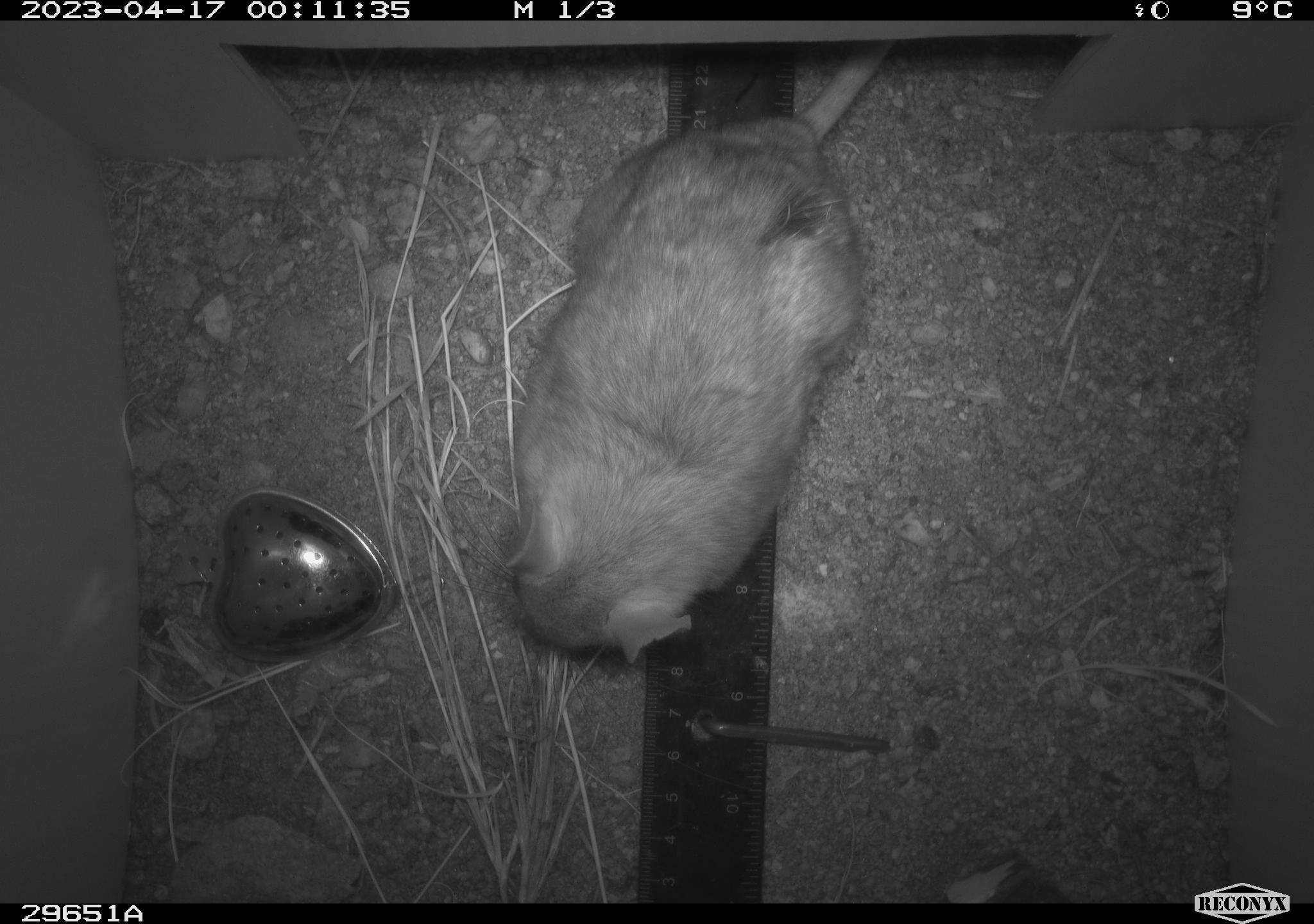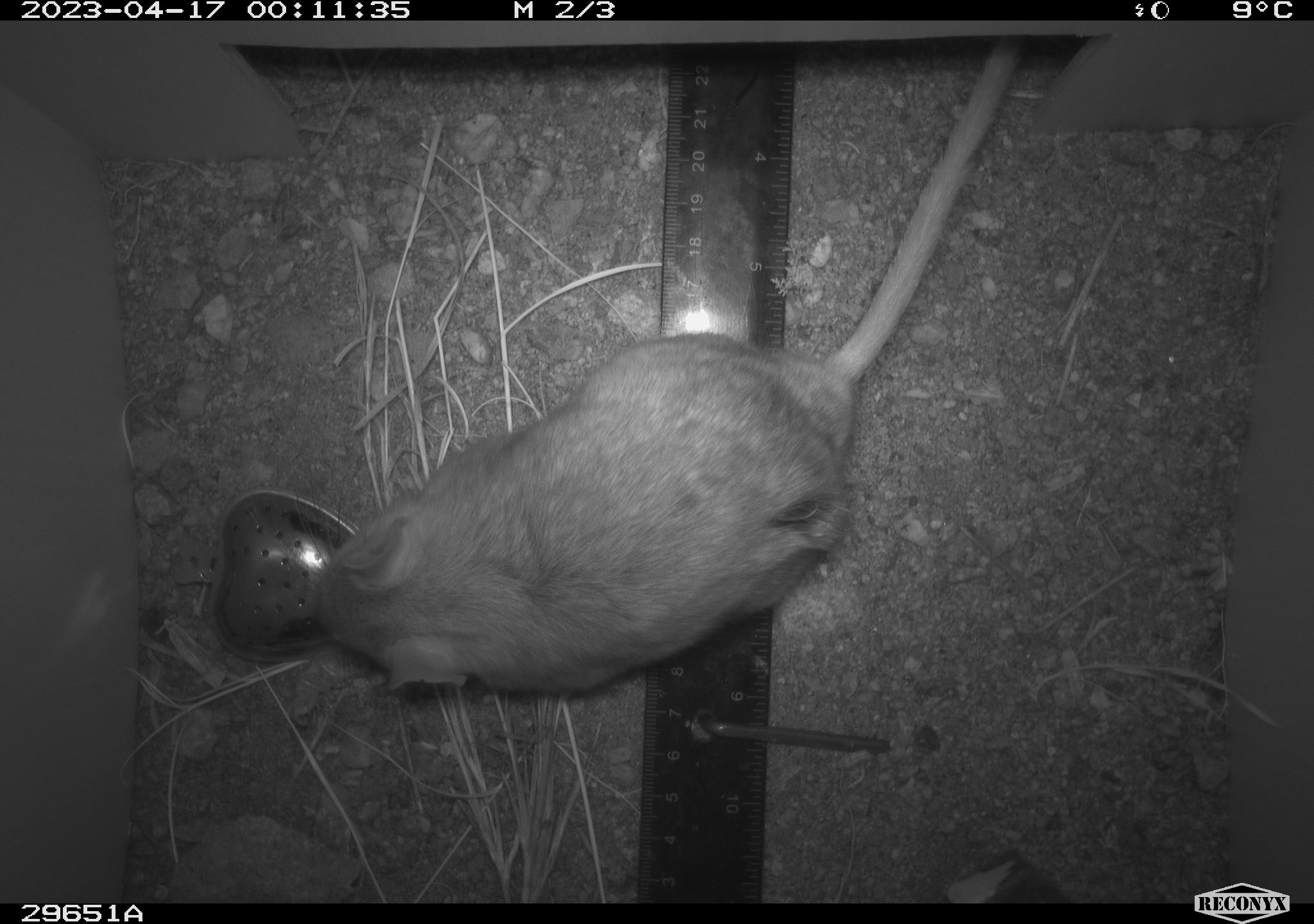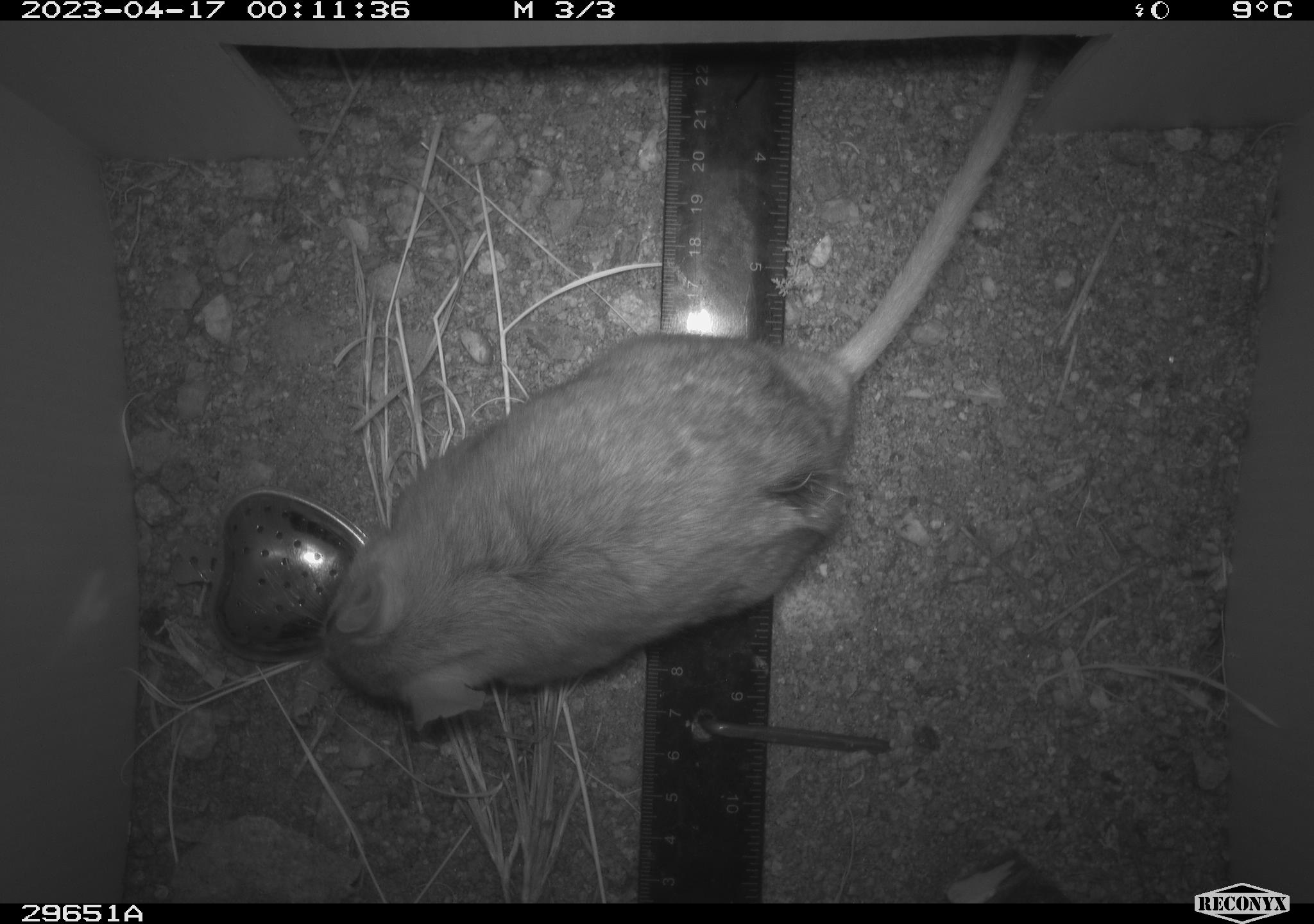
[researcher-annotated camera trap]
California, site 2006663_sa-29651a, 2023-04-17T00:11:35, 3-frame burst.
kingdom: Animalia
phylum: Chordata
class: Mammalia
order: Rodentia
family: Cricetidae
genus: Neotoma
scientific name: Neotoma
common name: pack rat or woodrat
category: neotoma species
Neotoma species (pack rat or woodrat) (Neotoma).